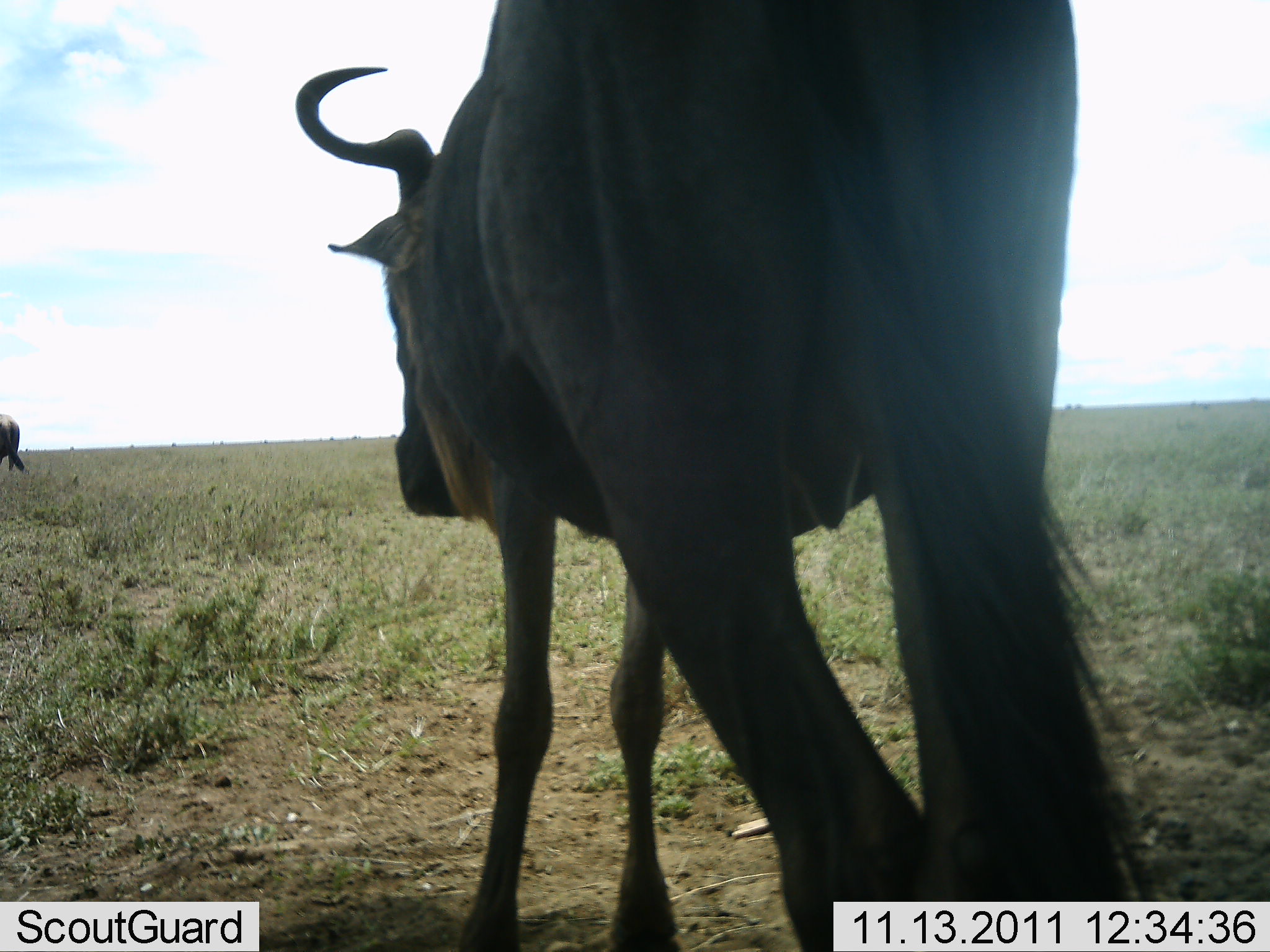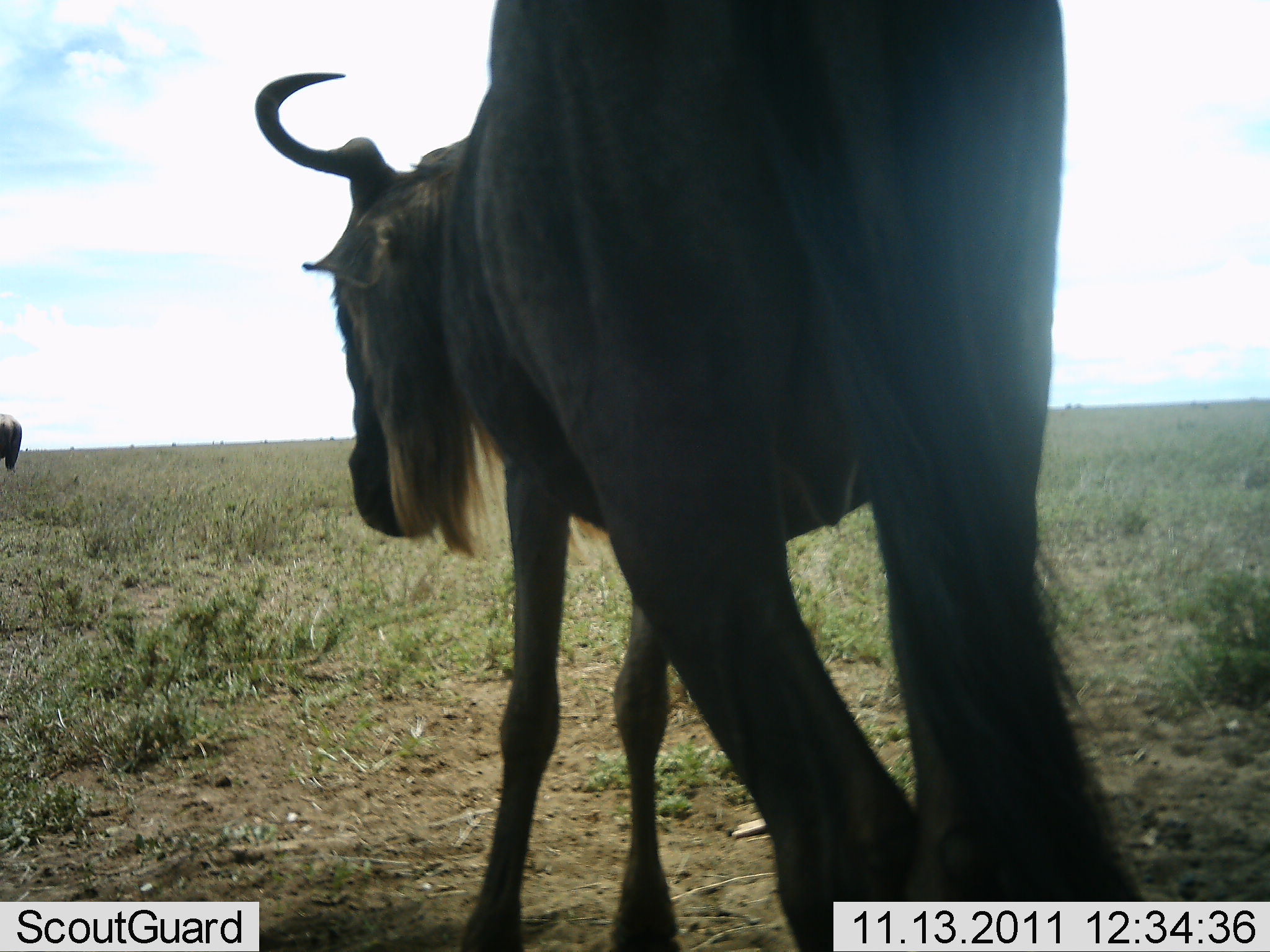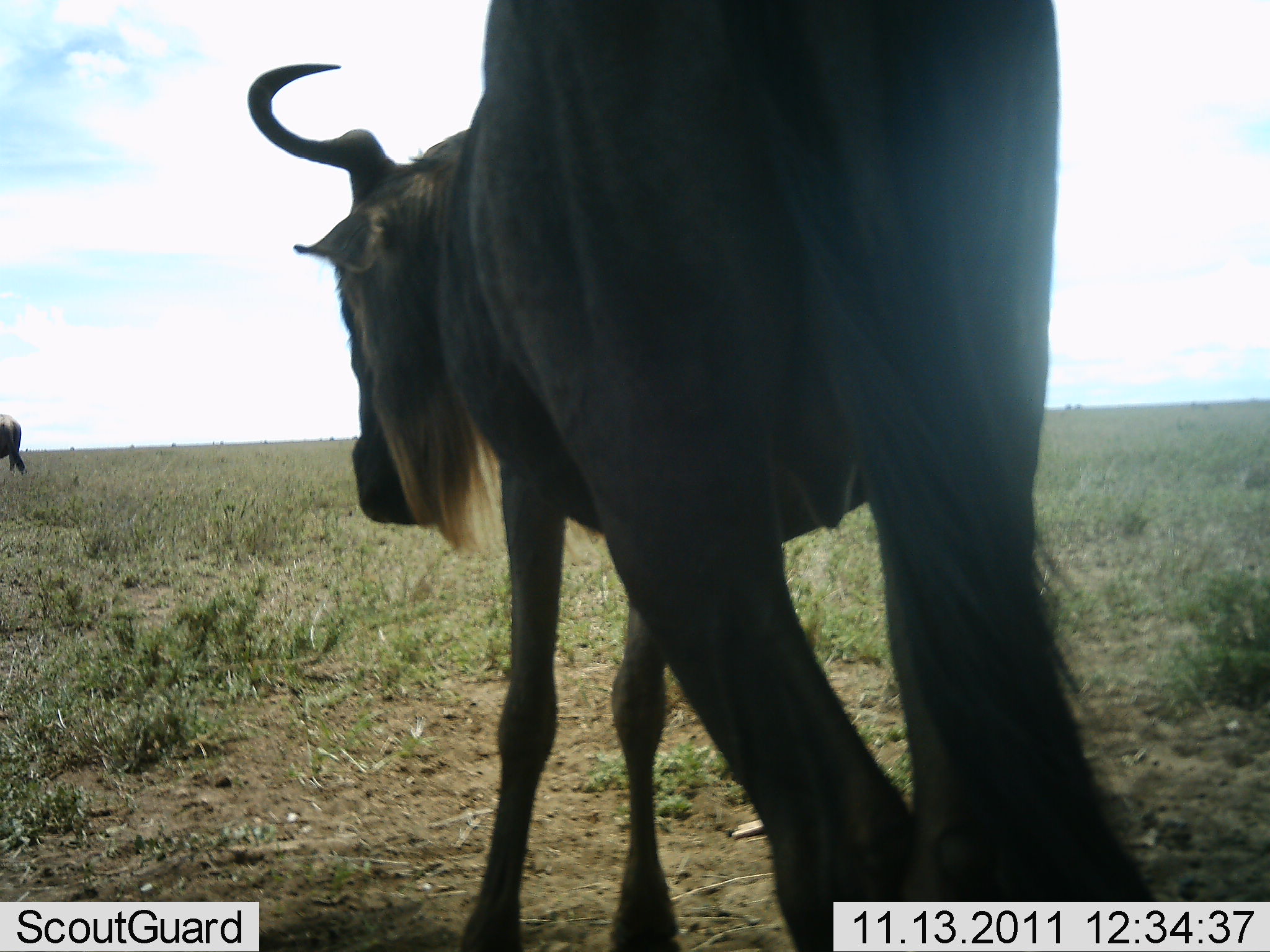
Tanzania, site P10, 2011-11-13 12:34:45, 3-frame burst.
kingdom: Animalia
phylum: Chordata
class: Mammalia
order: Artiodactyla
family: Bovidae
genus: Connochaetes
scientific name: Connochaetes taurinus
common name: blue wildebeest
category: wildebeest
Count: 2.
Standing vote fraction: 83%.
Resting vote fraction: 0%.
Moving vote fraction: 17%.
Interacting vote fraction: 0%.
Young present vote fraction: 0%.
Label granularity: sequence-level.